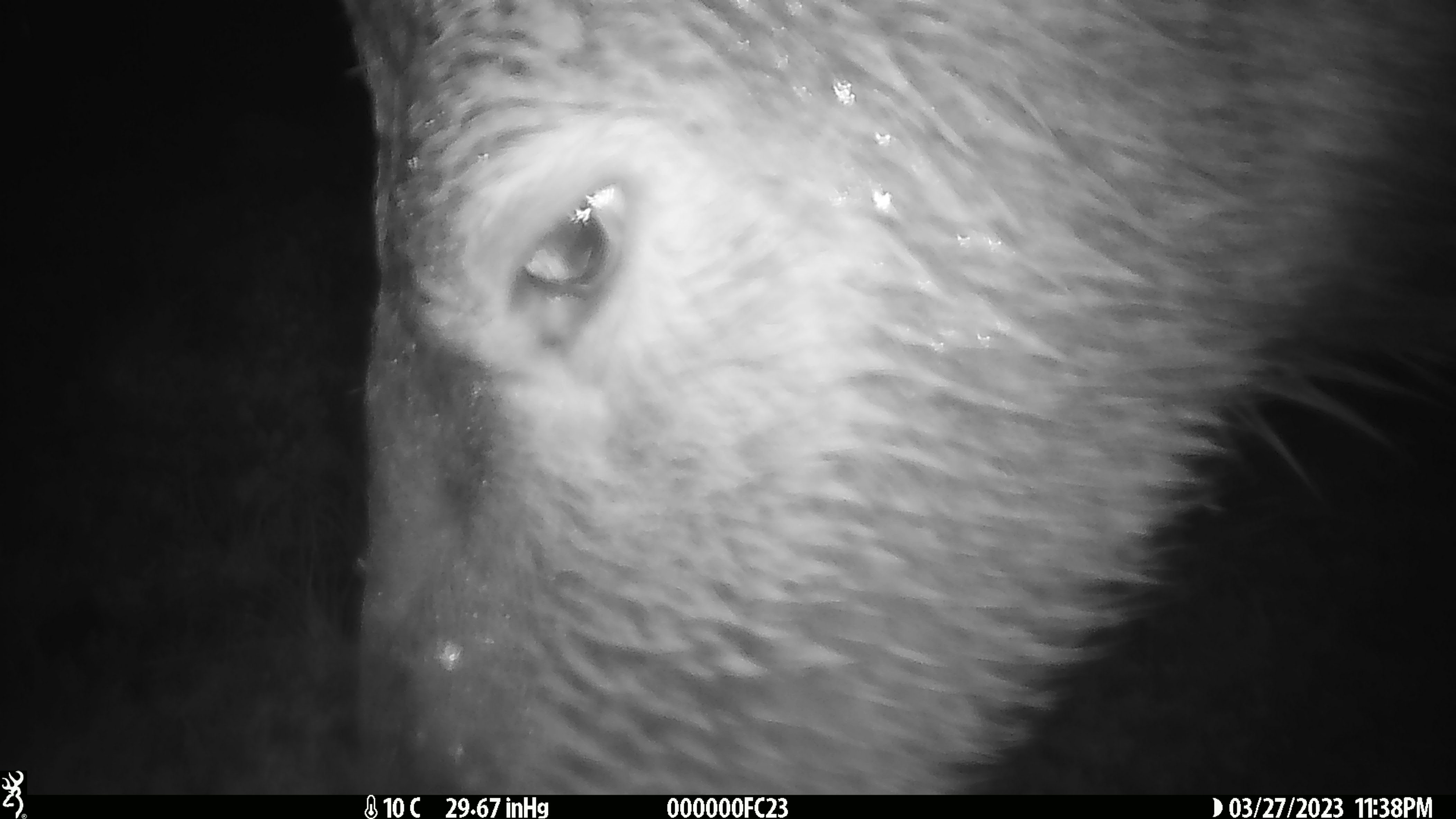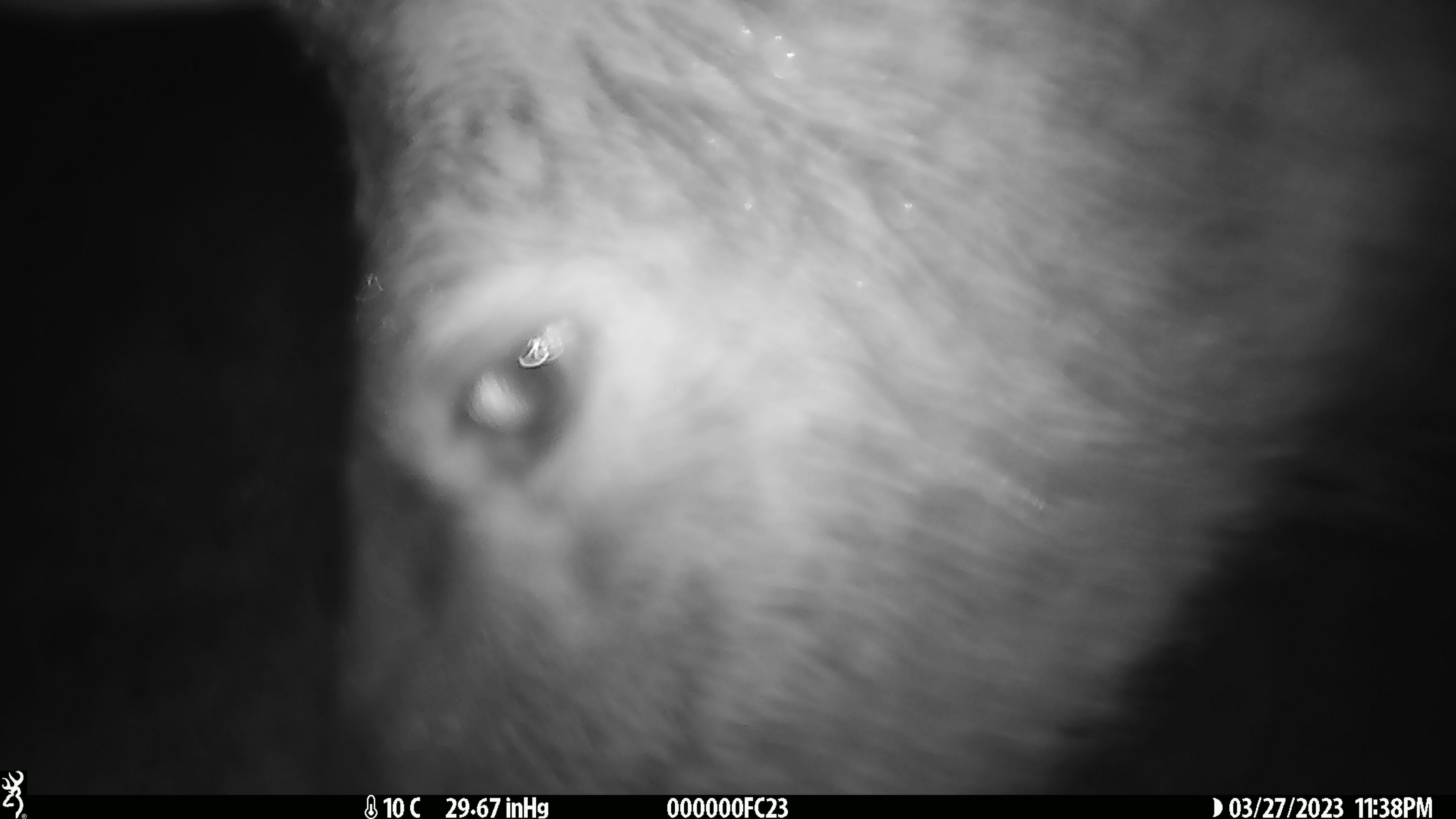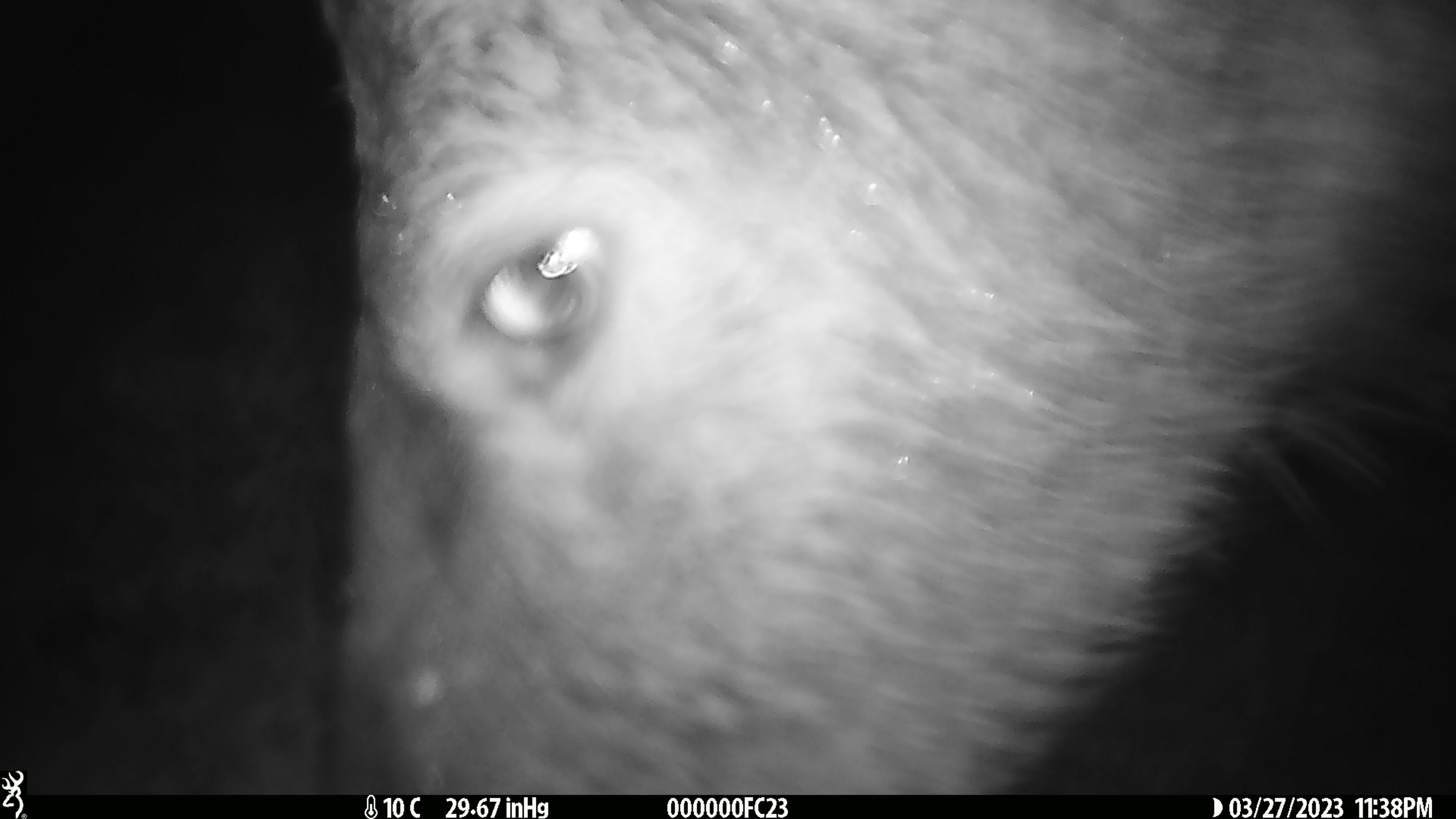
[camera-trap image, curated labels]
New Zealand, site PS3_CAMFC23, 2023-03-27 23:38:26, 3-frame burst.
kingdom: Animalia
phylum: Chordata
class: Mammalia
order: Artiodactyla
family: Cervidae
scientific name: Cervidae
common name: deer